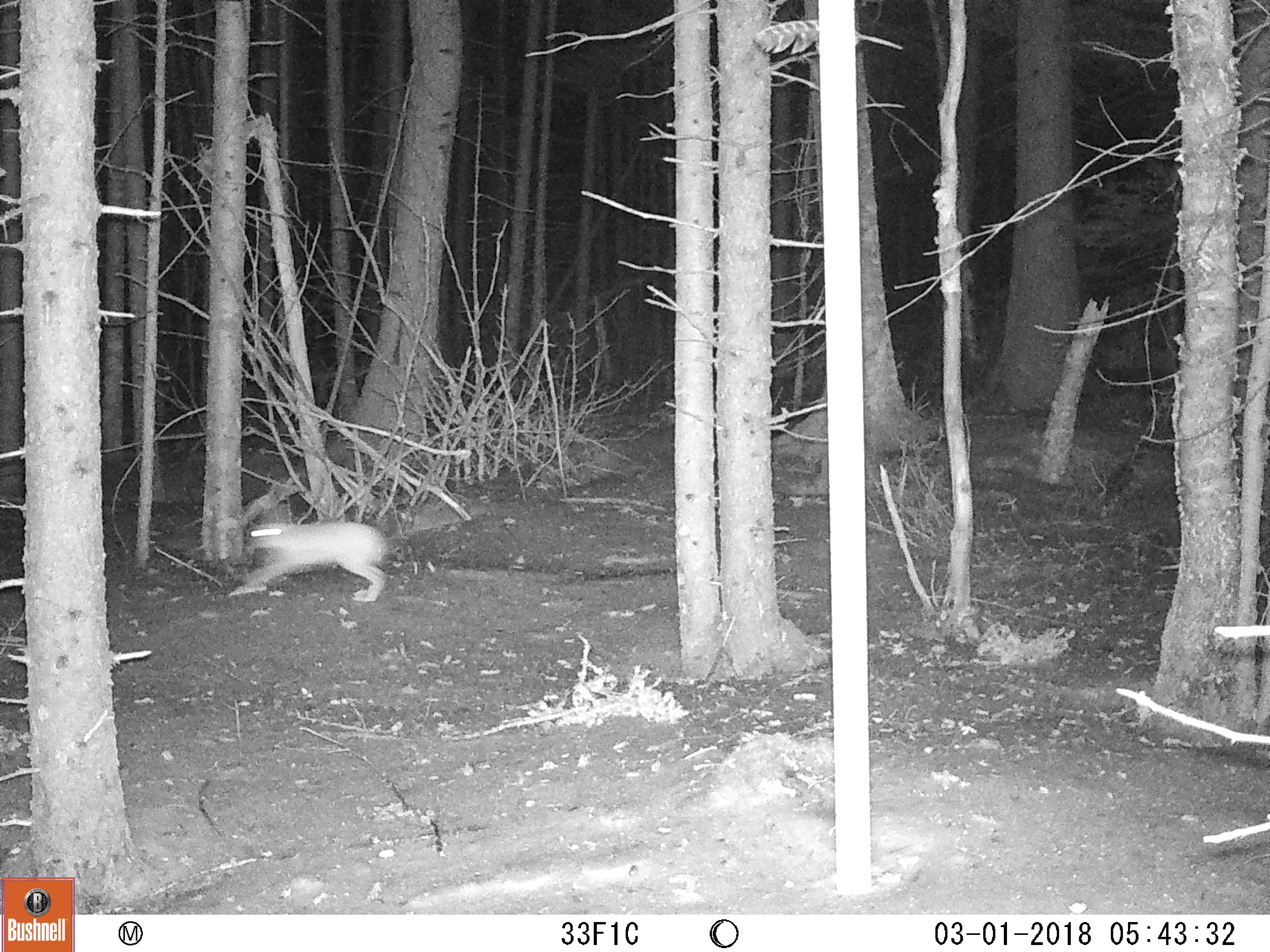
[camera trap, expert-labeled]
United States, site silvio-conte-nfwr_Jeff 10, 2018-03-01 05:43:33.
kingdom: Animalia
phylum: Chordata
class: Mammalia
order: Lagomorpha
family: Leporidae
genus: Lepus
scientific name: Lepus americanus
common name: snowshoe hare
Snowshoe hare (Lepus americanus).